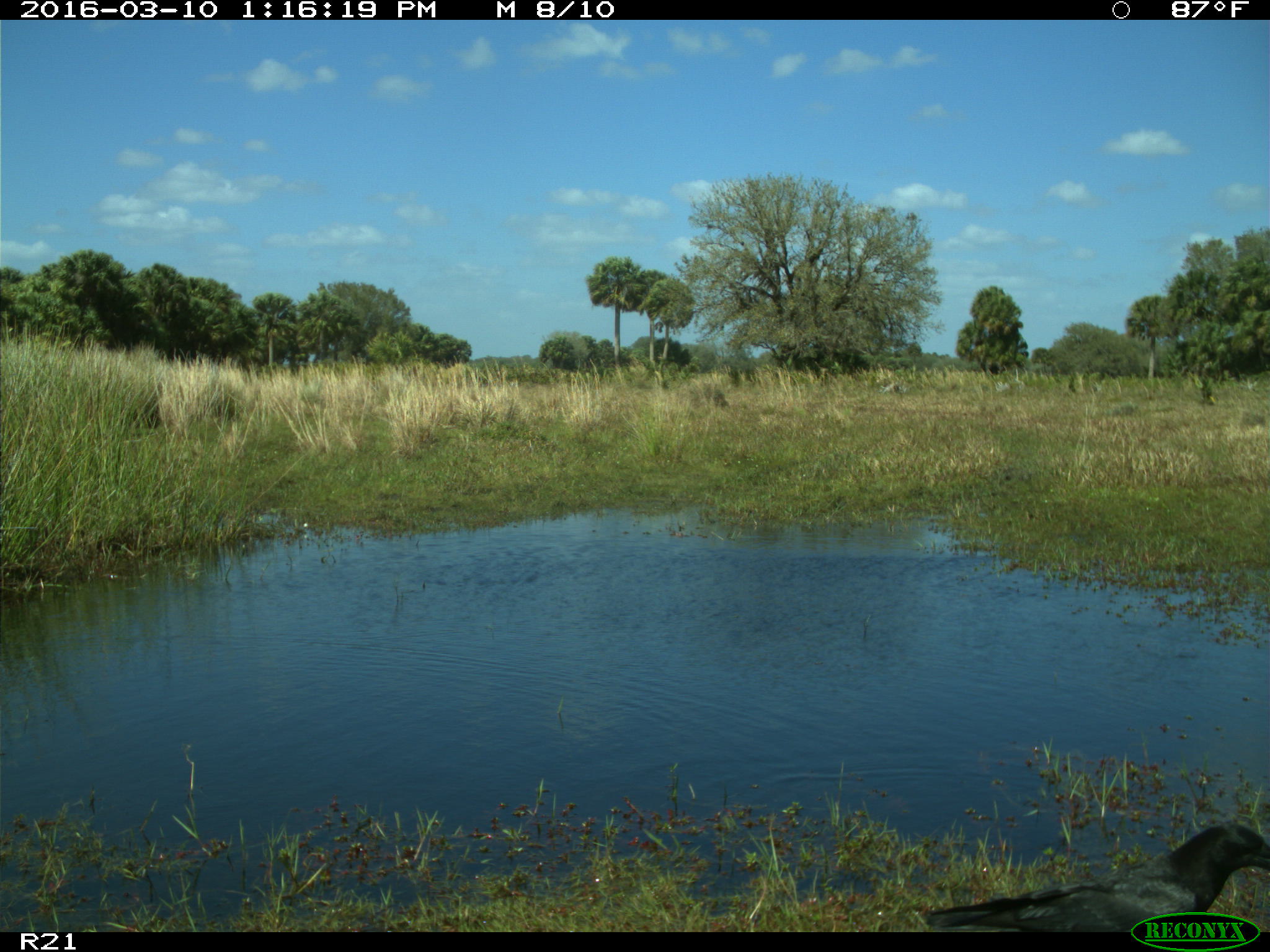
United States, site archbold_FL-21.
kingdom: Animalia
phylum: Chordata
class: Aves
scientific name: Aves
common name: birds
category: unidentified bird